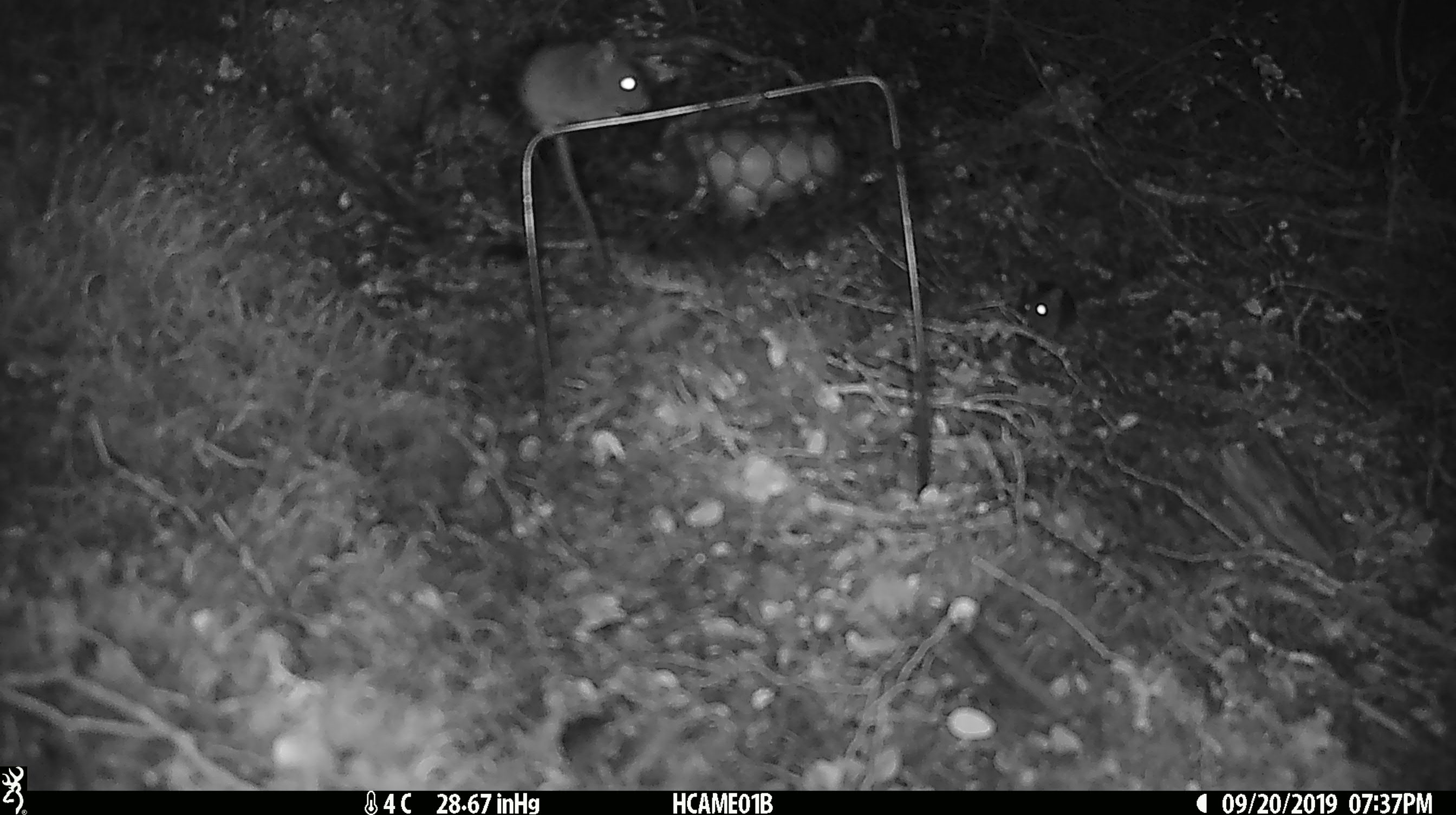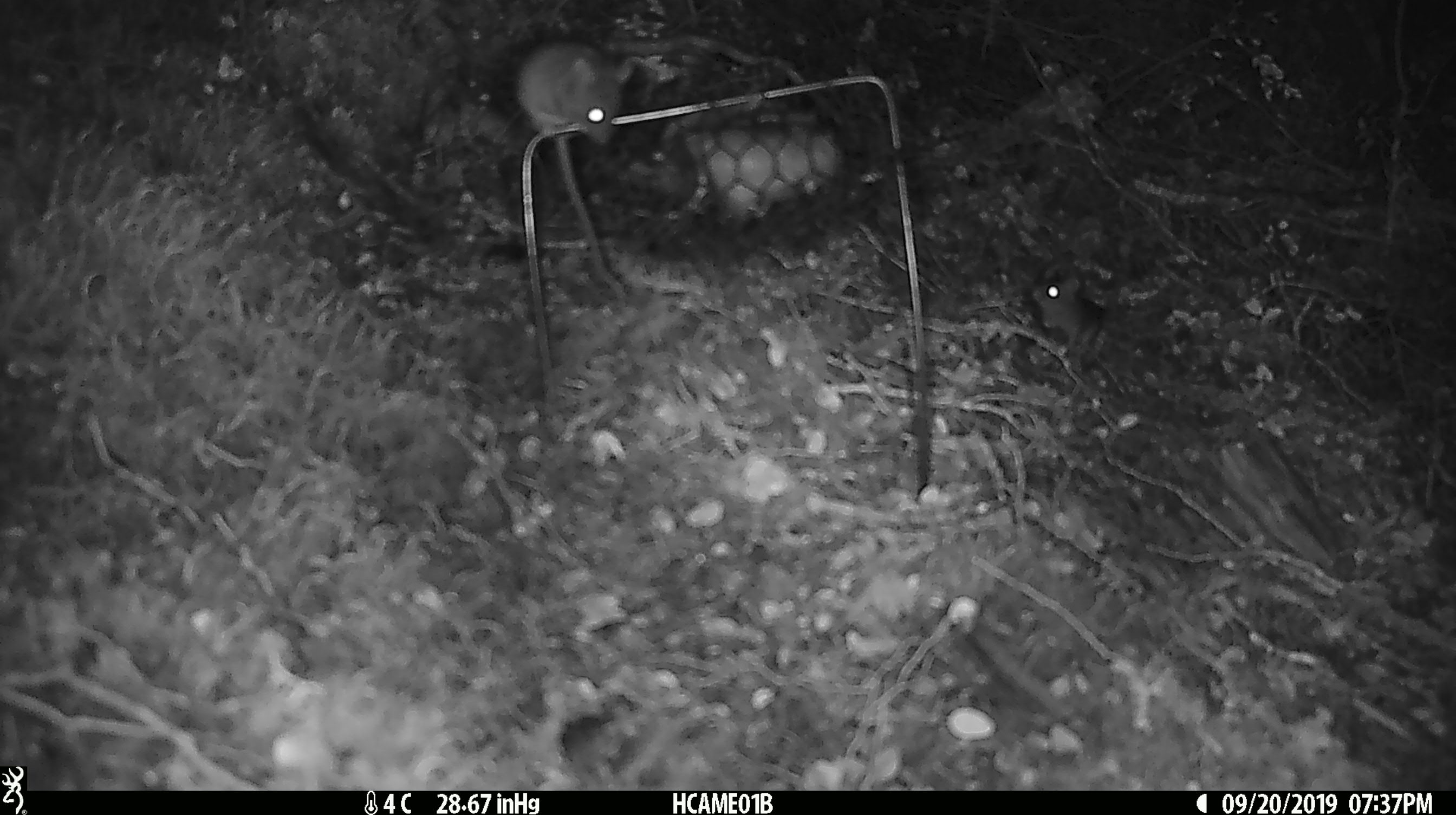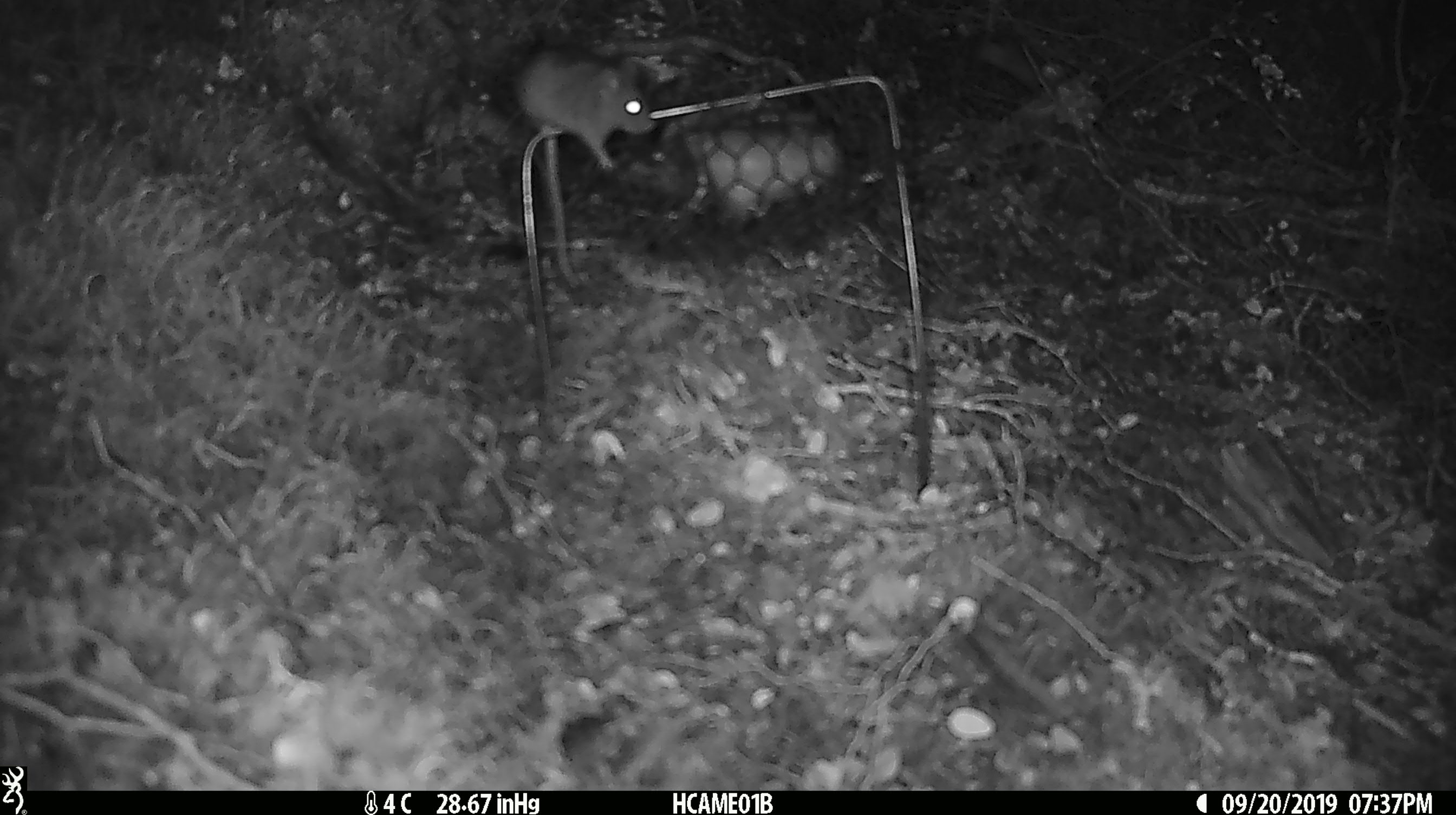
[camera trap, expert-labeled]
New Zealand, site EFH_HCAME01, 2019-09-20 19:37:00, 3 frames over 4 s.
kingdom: Animalia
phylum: Chordata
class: Mammalia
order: Rodentia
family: Muridae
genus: Mus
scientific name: Mus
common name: mouse